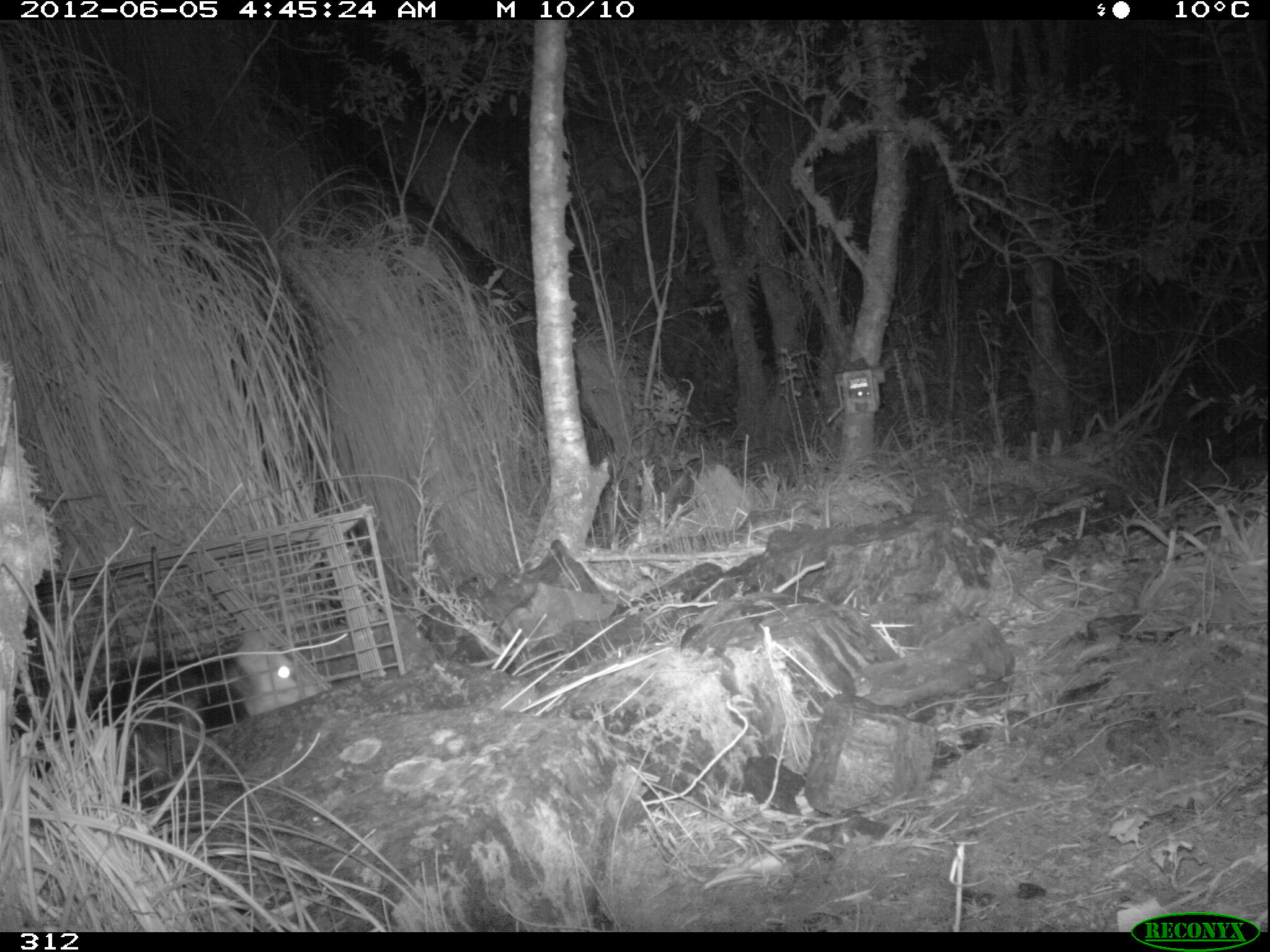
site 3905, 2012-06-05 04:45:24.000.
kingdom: Animalia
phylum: Chordata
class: Mammalia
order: Didelphimorphia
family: Didelphidae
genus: Didelphis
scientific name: Didelphis pernigra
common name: andean white-eared opossum